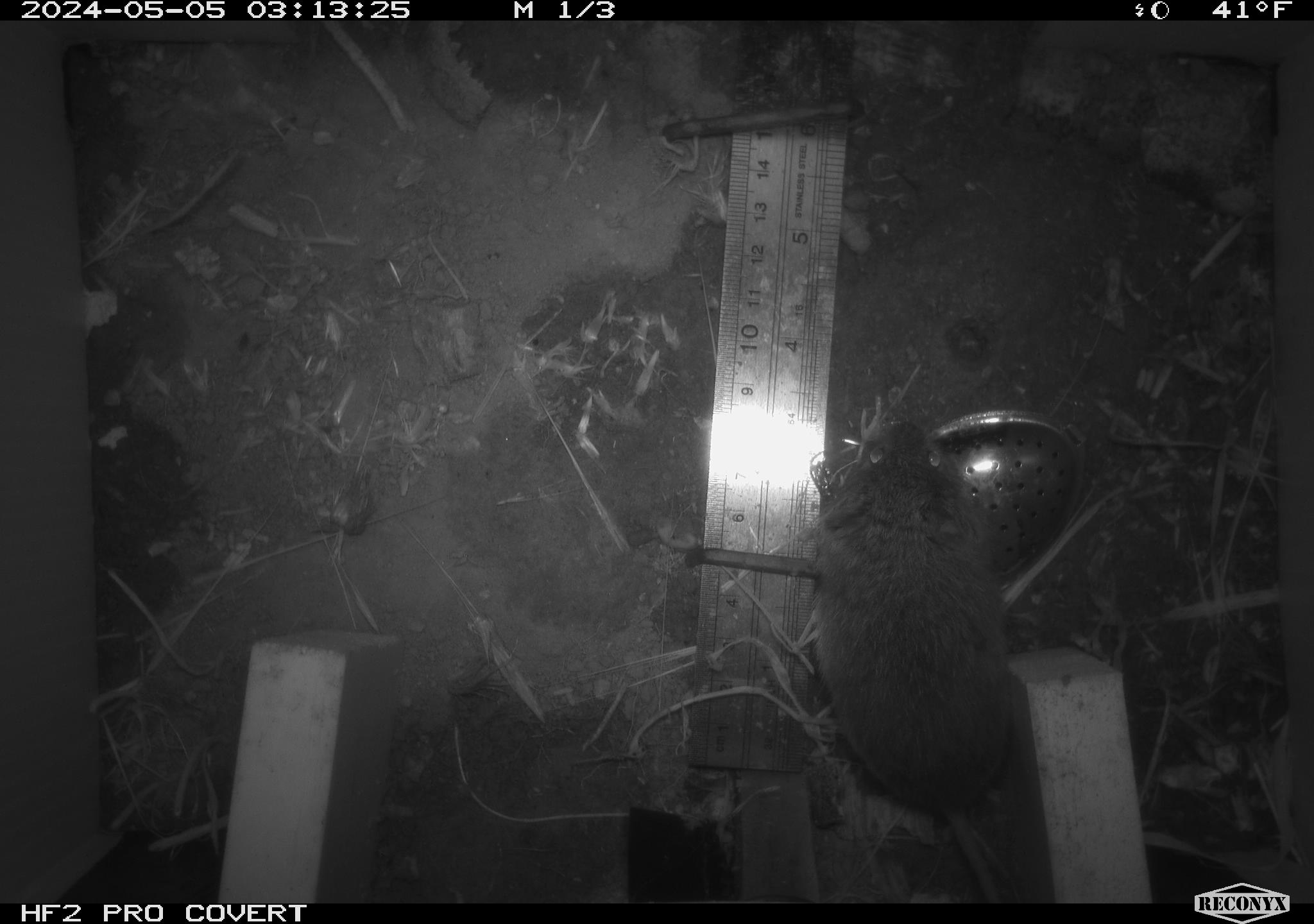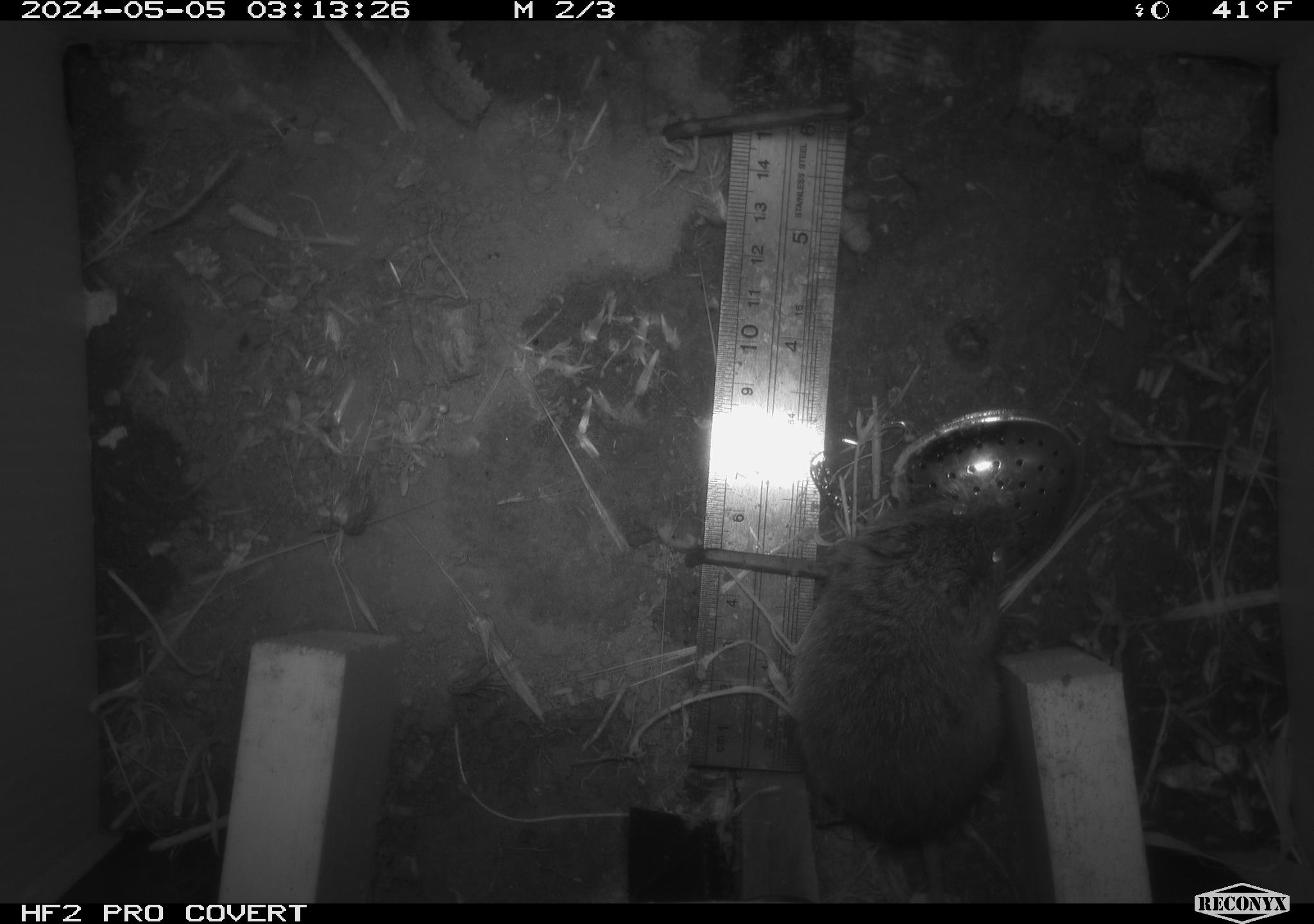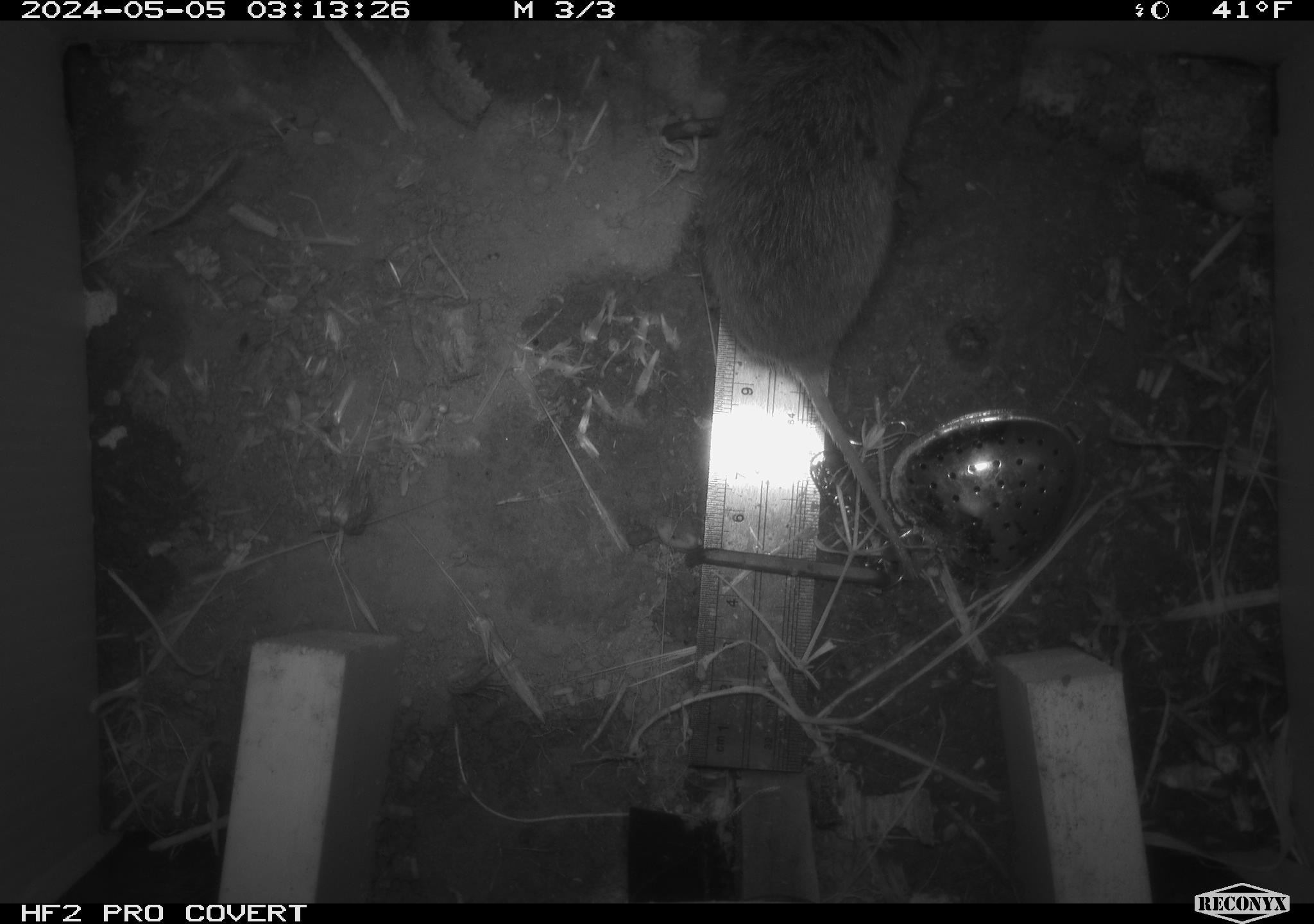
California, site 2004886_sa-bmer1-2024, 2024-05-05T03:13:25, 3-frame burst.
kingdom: Animalia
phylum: Chordata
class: Mammalia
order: Rodentia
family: Cricetidae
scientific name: Arvicolinae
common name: voles, lemmings, and muskrats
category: arvicolinae subfamily